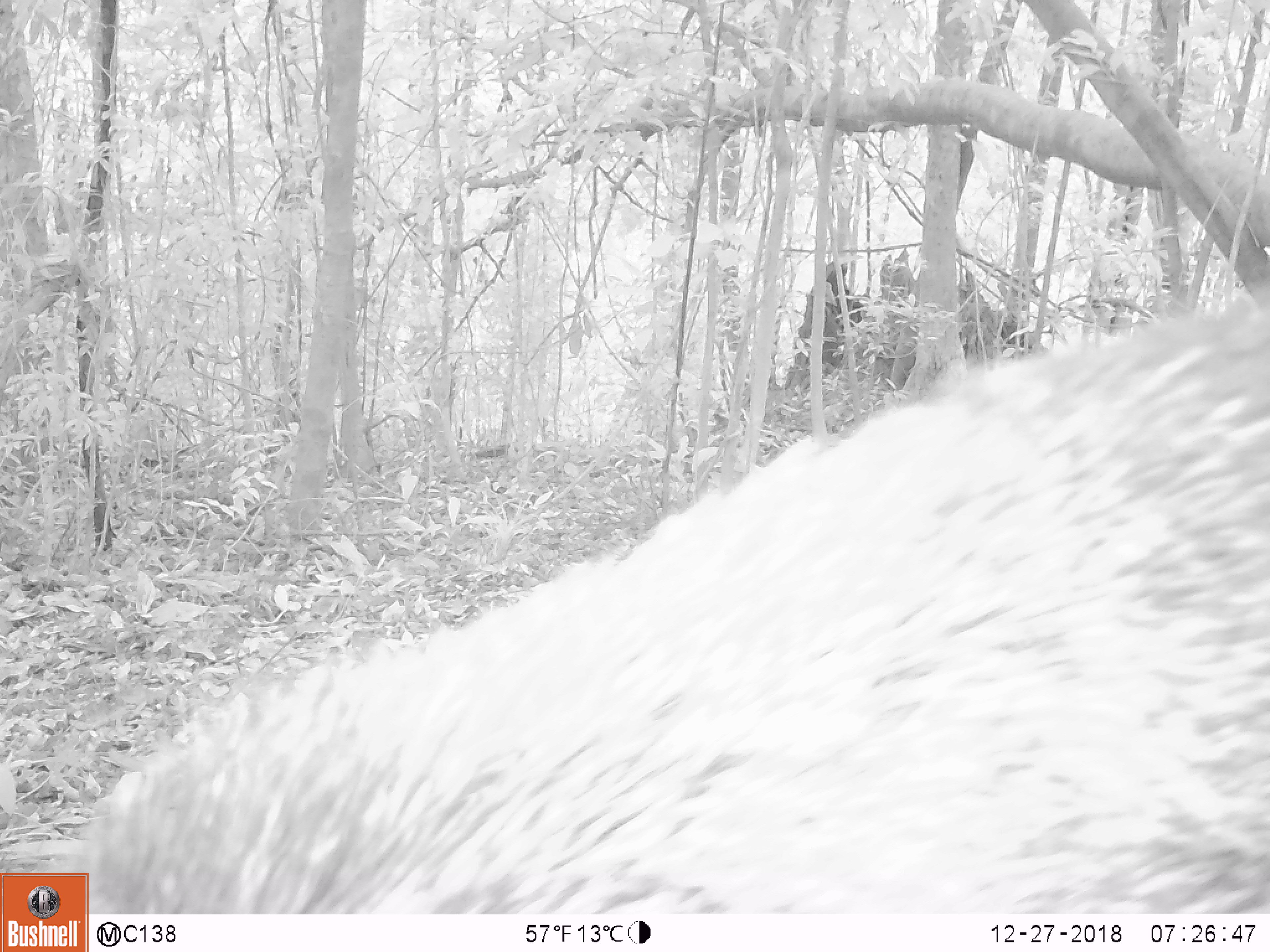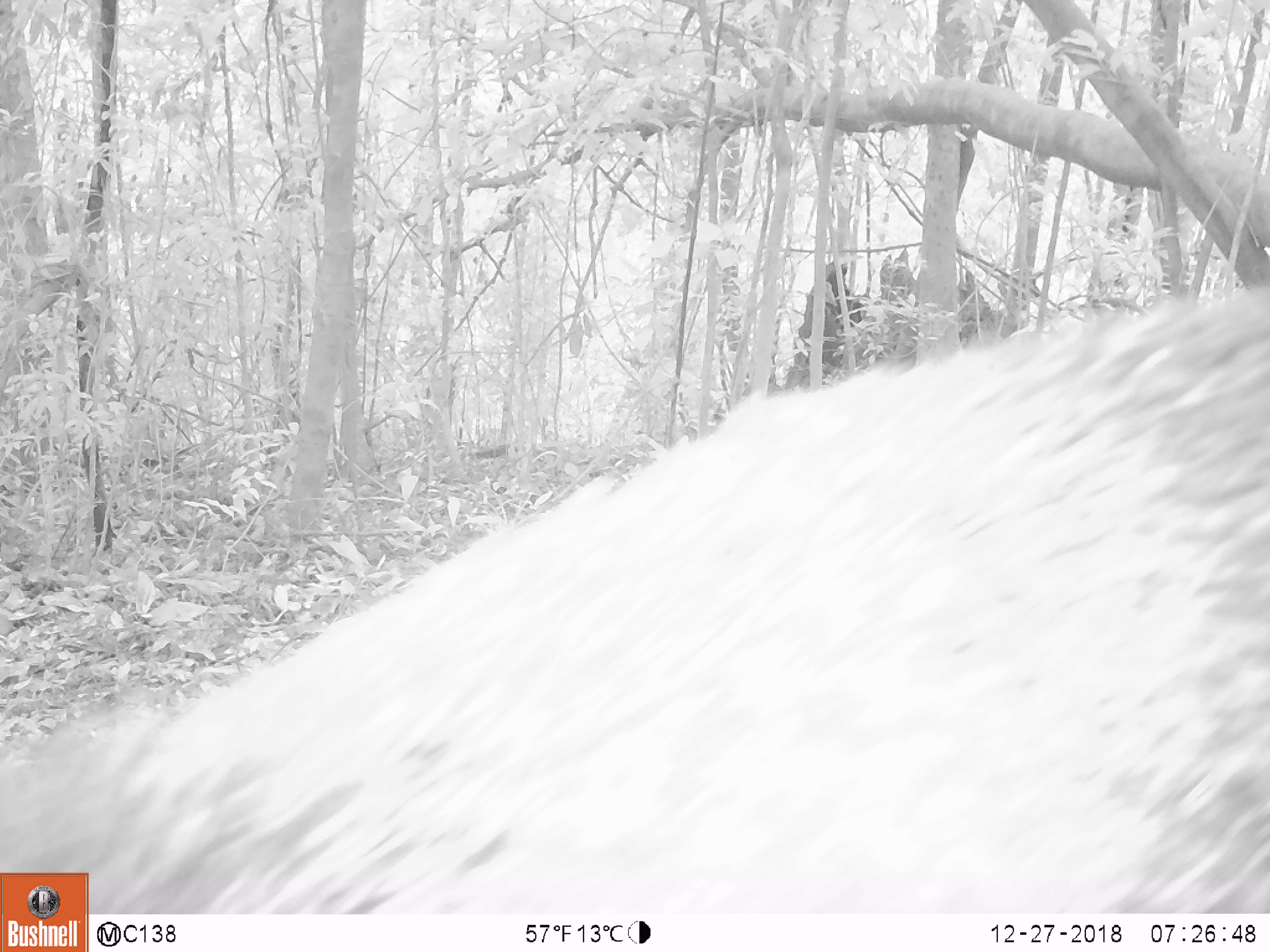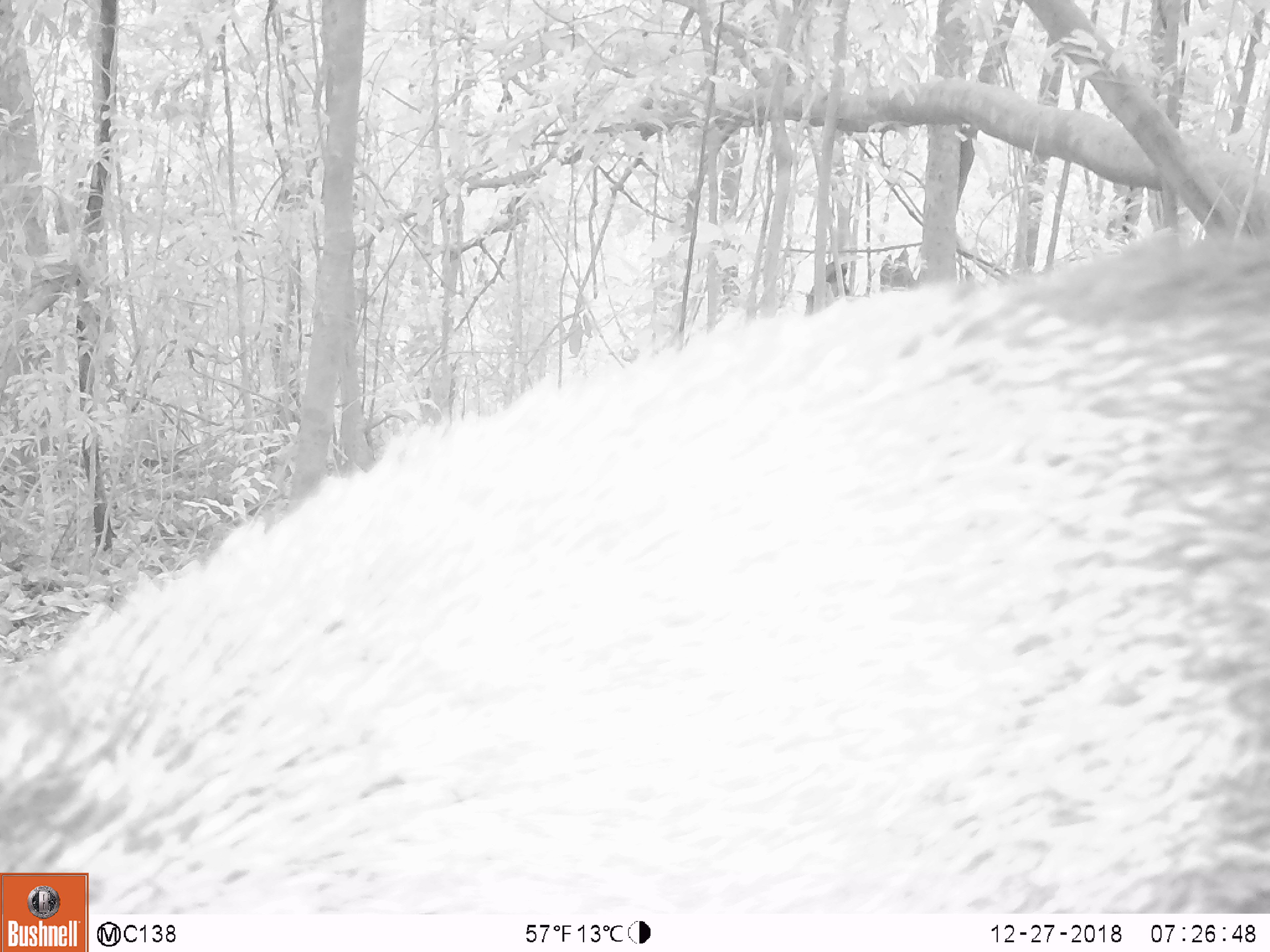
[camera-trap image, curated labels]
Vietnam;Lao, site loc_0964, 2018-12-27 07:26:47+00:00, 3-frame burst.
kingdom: Animalia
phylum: Chordata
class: Mammalia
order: Artiodactyla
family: Suidae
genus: Sus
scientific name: Sus scrofa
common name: eurasian wild pig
Eurasian wild pig (Sus scrofa). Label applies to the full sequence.